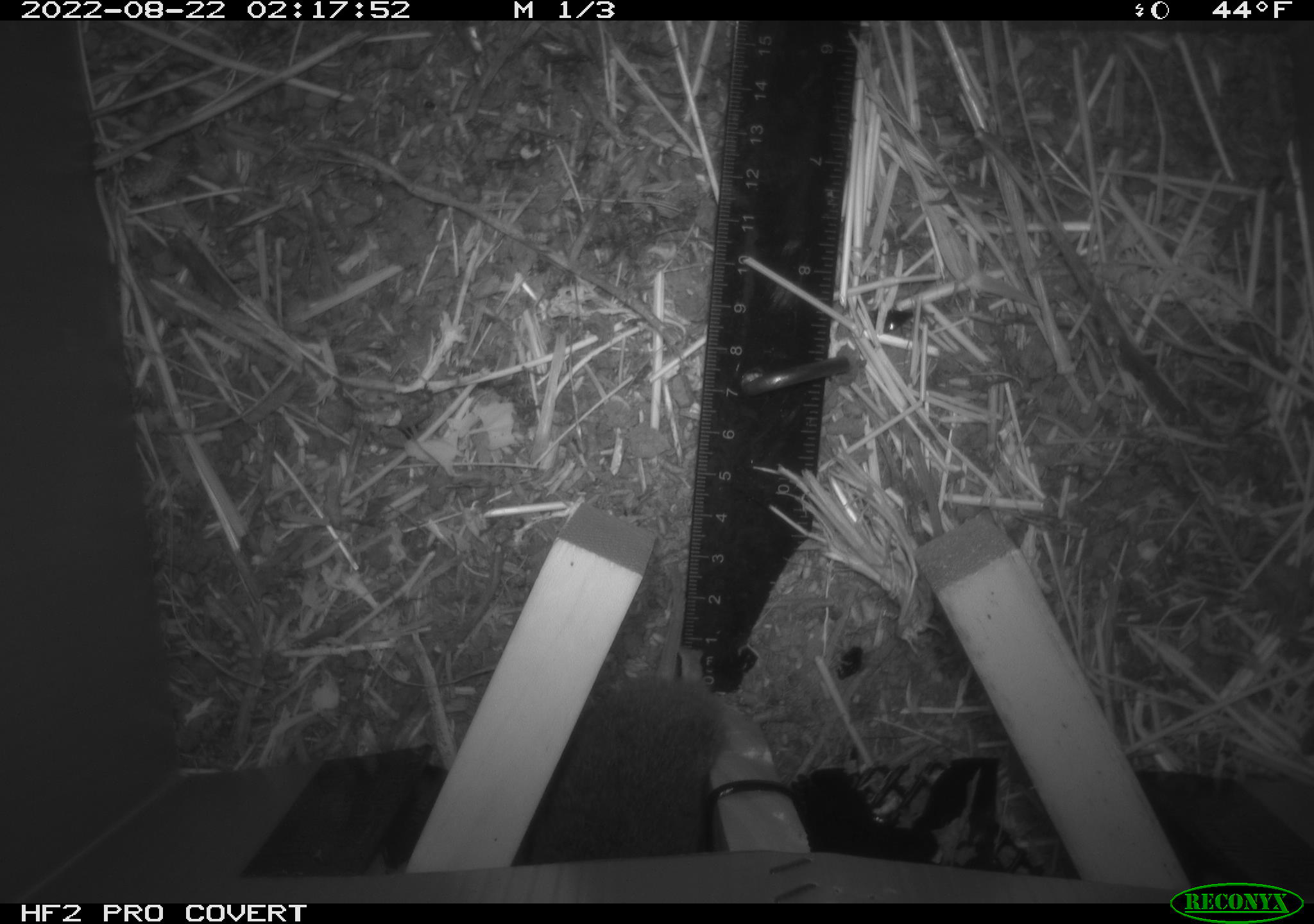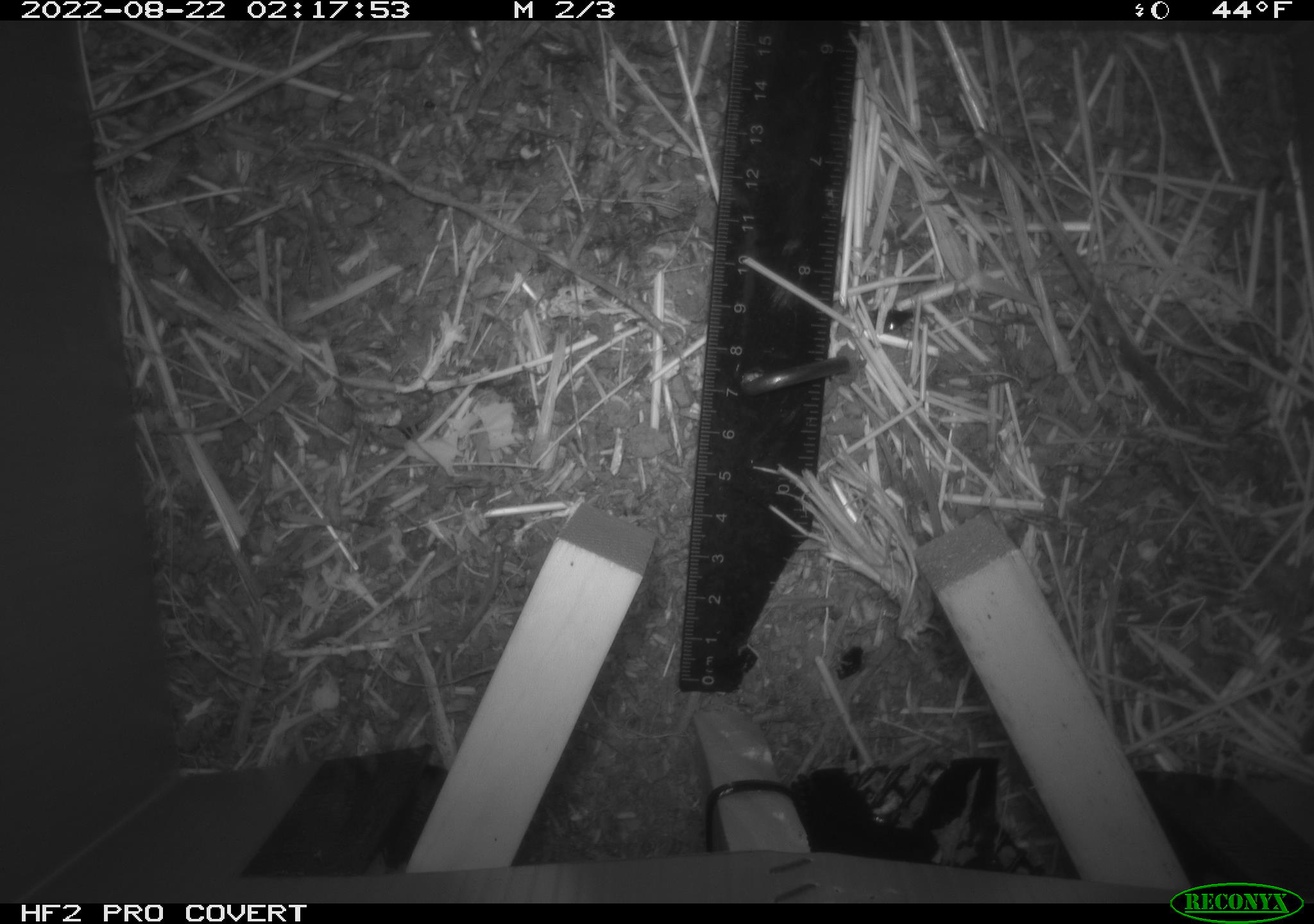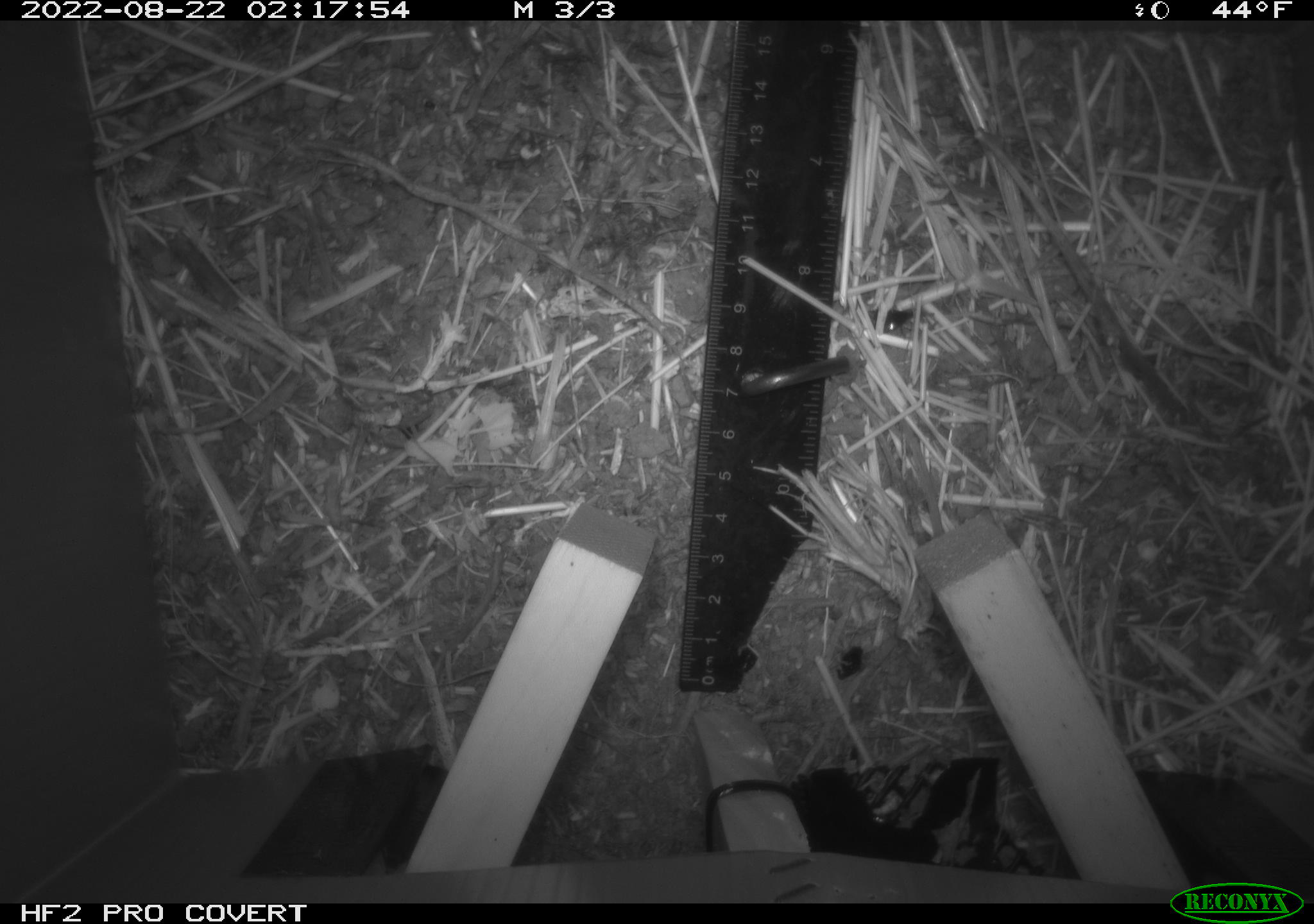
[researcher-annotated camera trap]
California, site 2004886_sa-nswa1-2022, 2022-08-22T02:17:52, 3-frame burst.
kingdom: Animalia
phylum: Chordata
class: Mammalia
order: Rodentia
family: Cricetidae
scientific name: Cricetidae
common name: hamsters, voles, lemmings, and allies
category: cricetidae family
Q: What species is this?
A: Cricetidae family (hamsters, voles, lemmings, and allies) (Cricetidae).